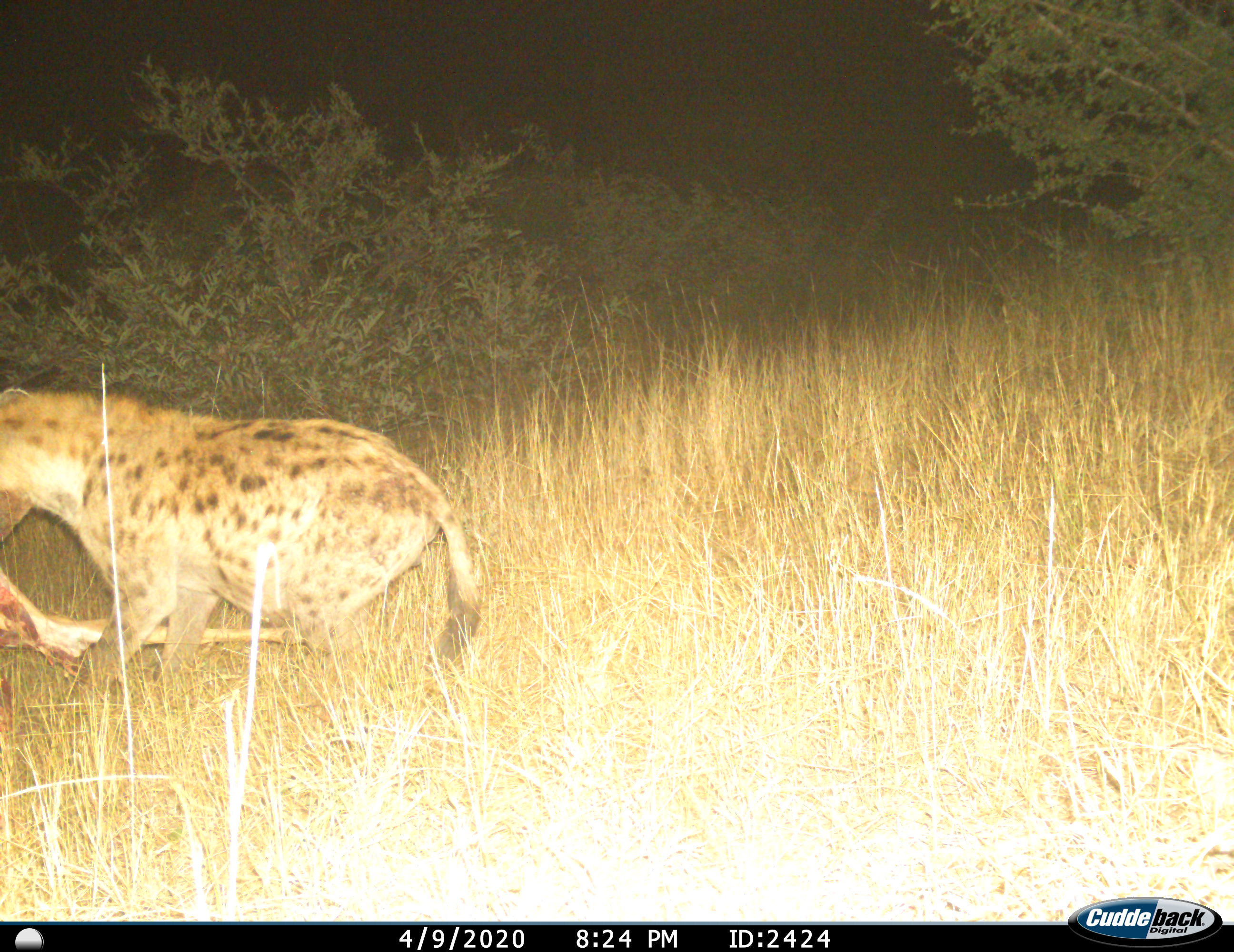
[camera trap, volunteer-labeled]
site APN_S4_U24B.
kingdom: Animalia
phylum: Chordata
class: Mammalia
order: Carnivora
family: Hyaenidae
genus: Crocuta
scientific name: Crocuta crocuta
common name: spotted hyena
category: hyenaspotted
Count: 1.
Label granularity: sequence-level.